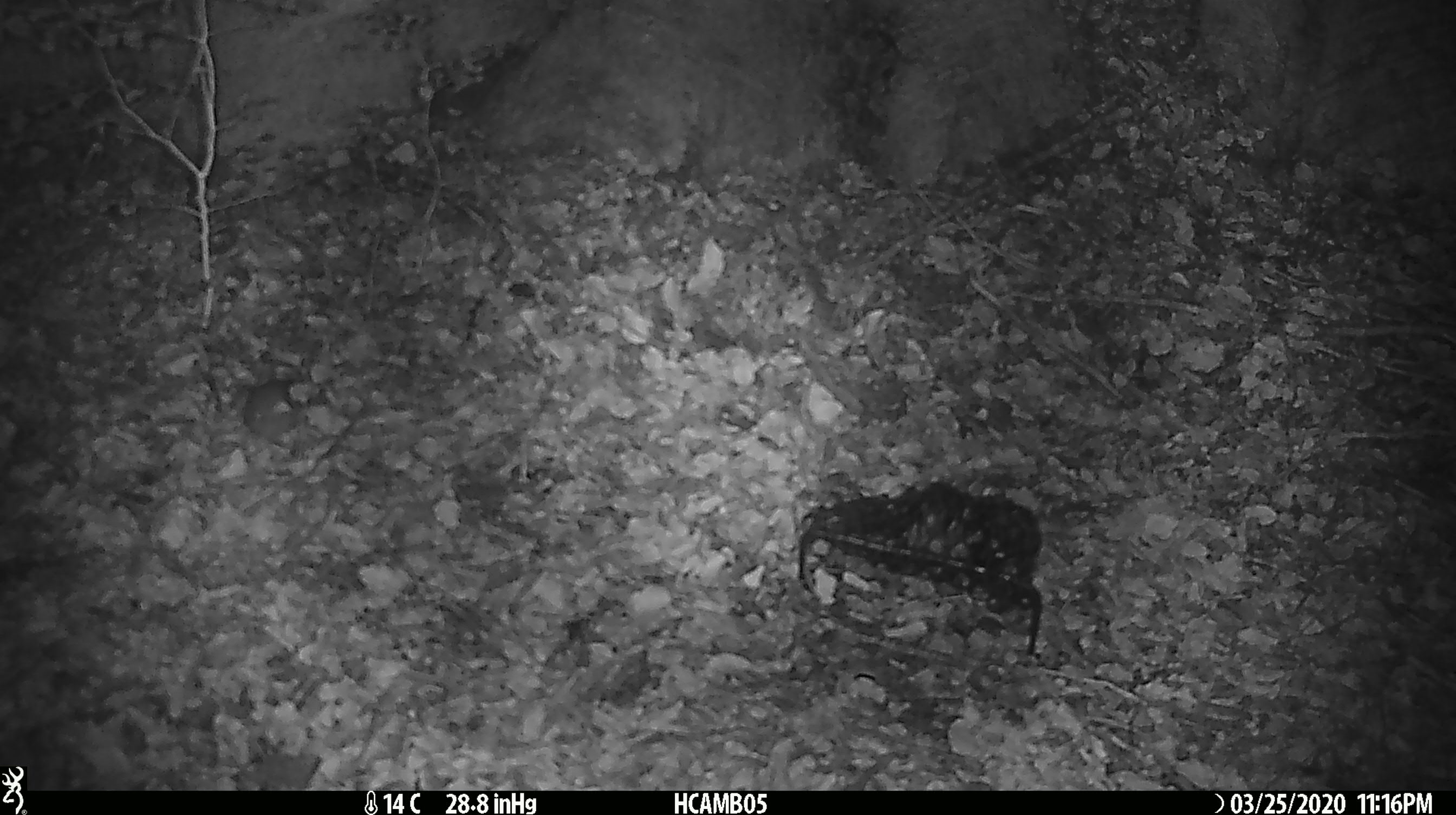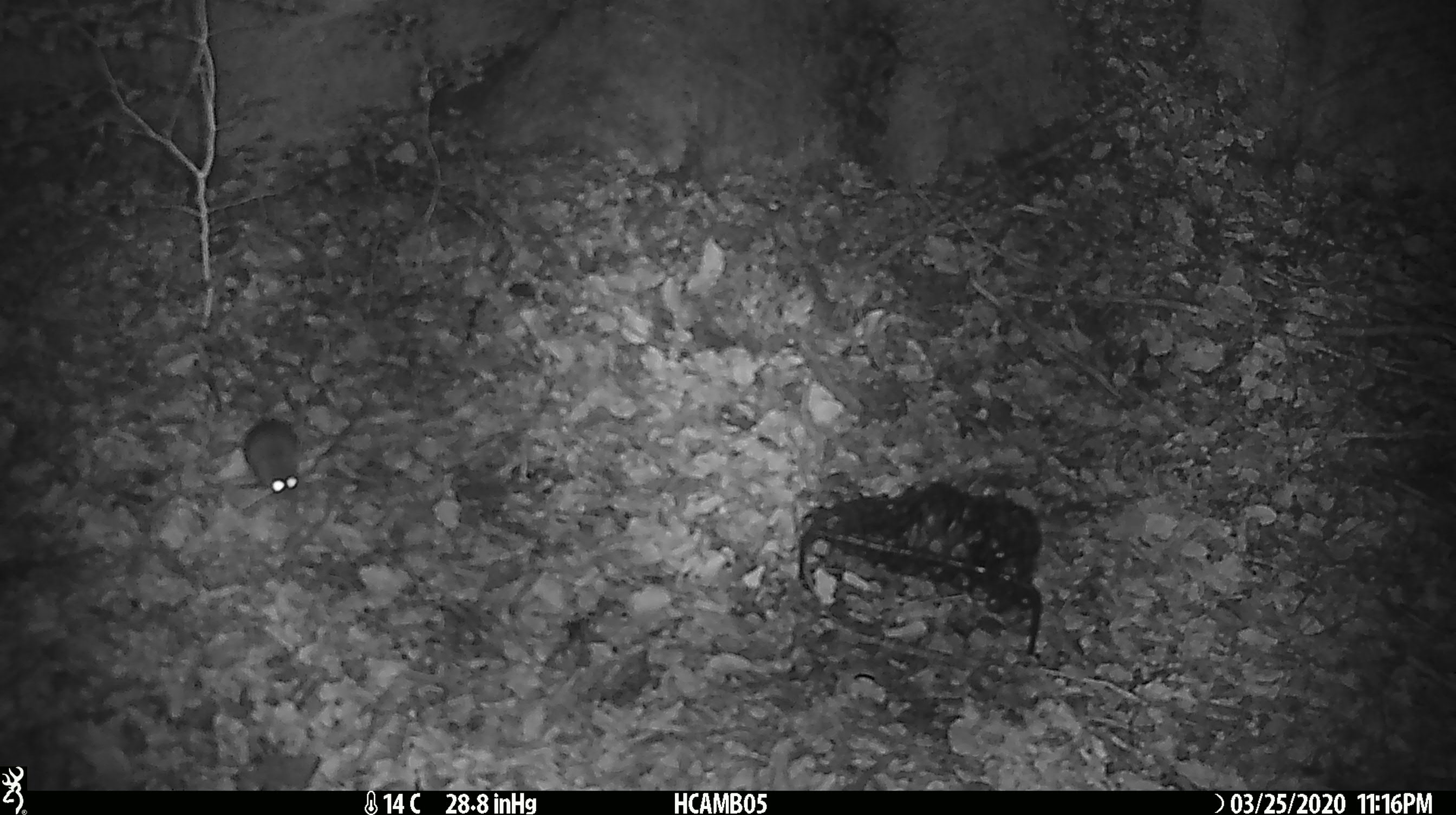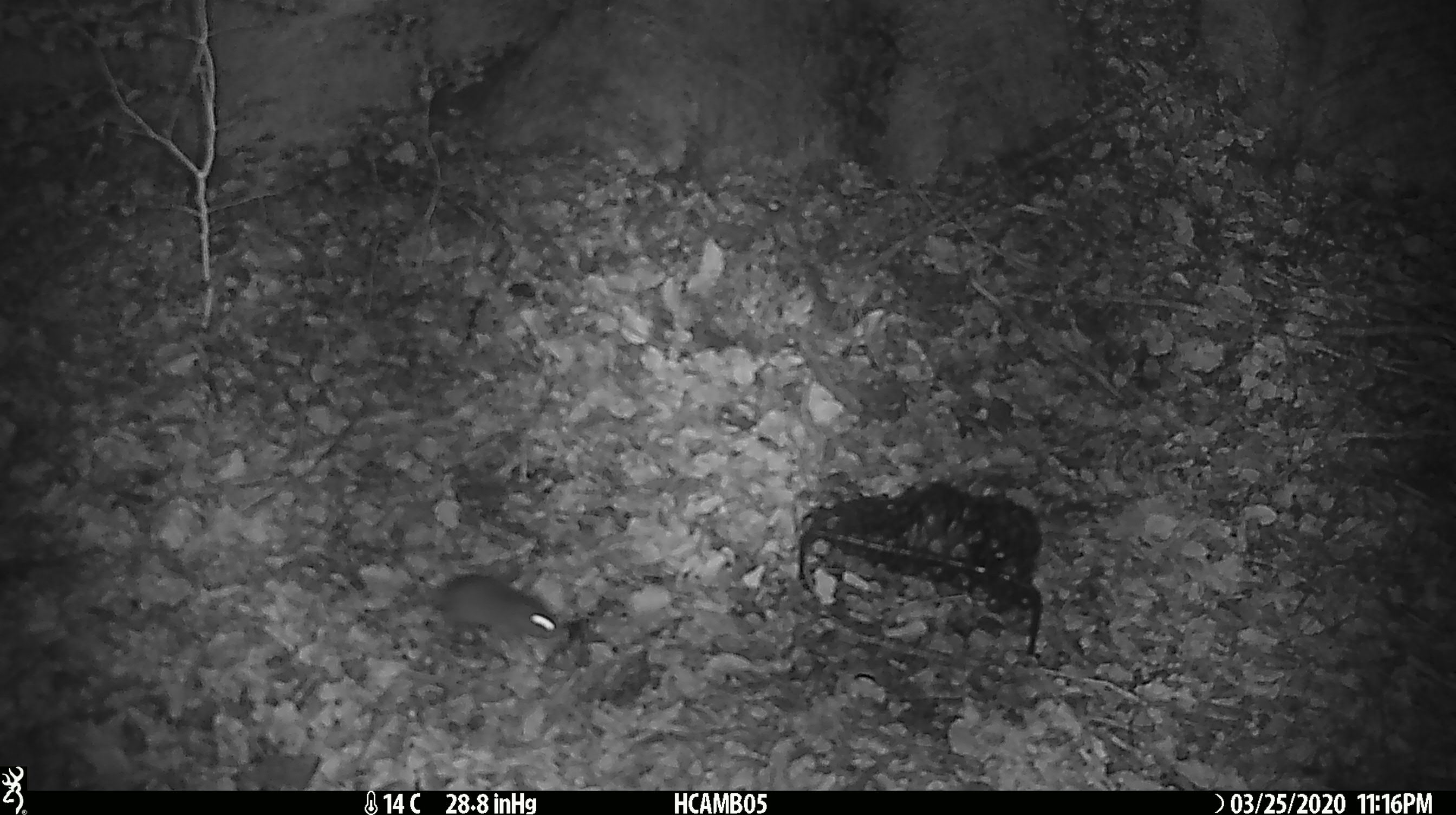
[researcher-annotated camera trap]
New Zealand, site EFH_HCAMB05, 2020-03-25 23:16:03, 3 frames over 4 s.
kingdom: Animalia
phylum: Chordata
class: Mammalia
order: Rodentia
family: Muridae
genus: Mus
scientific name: Mus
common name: mouse